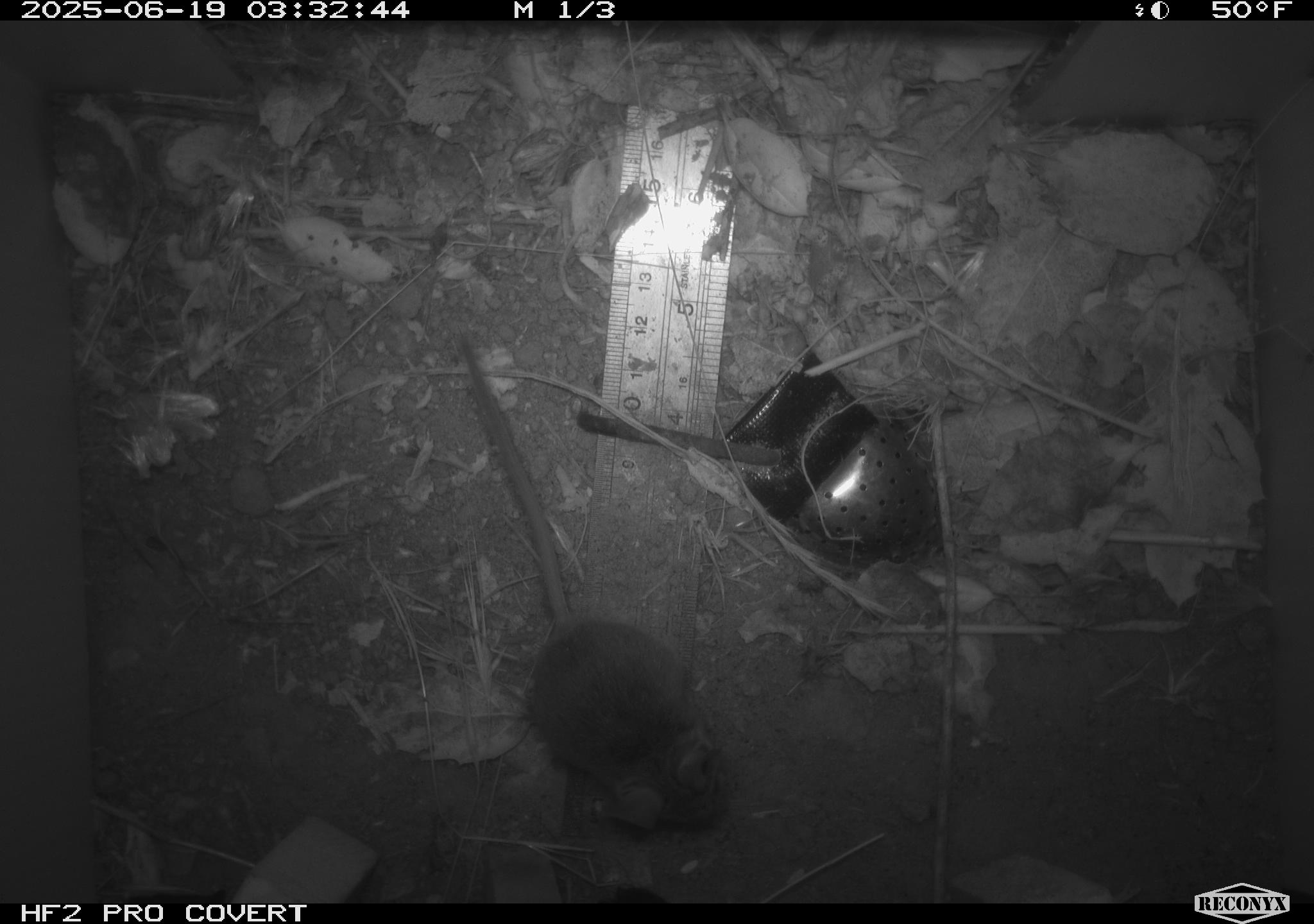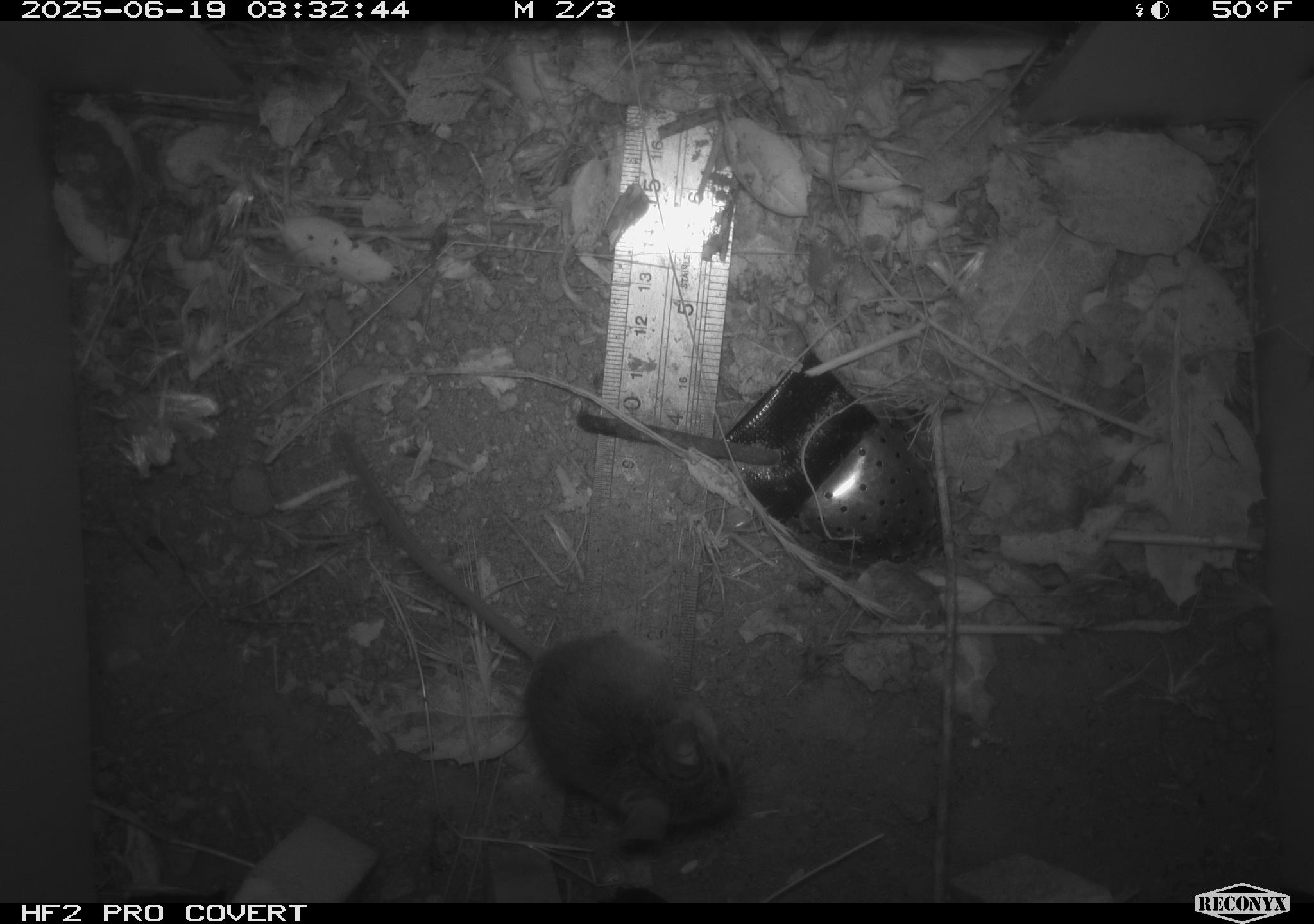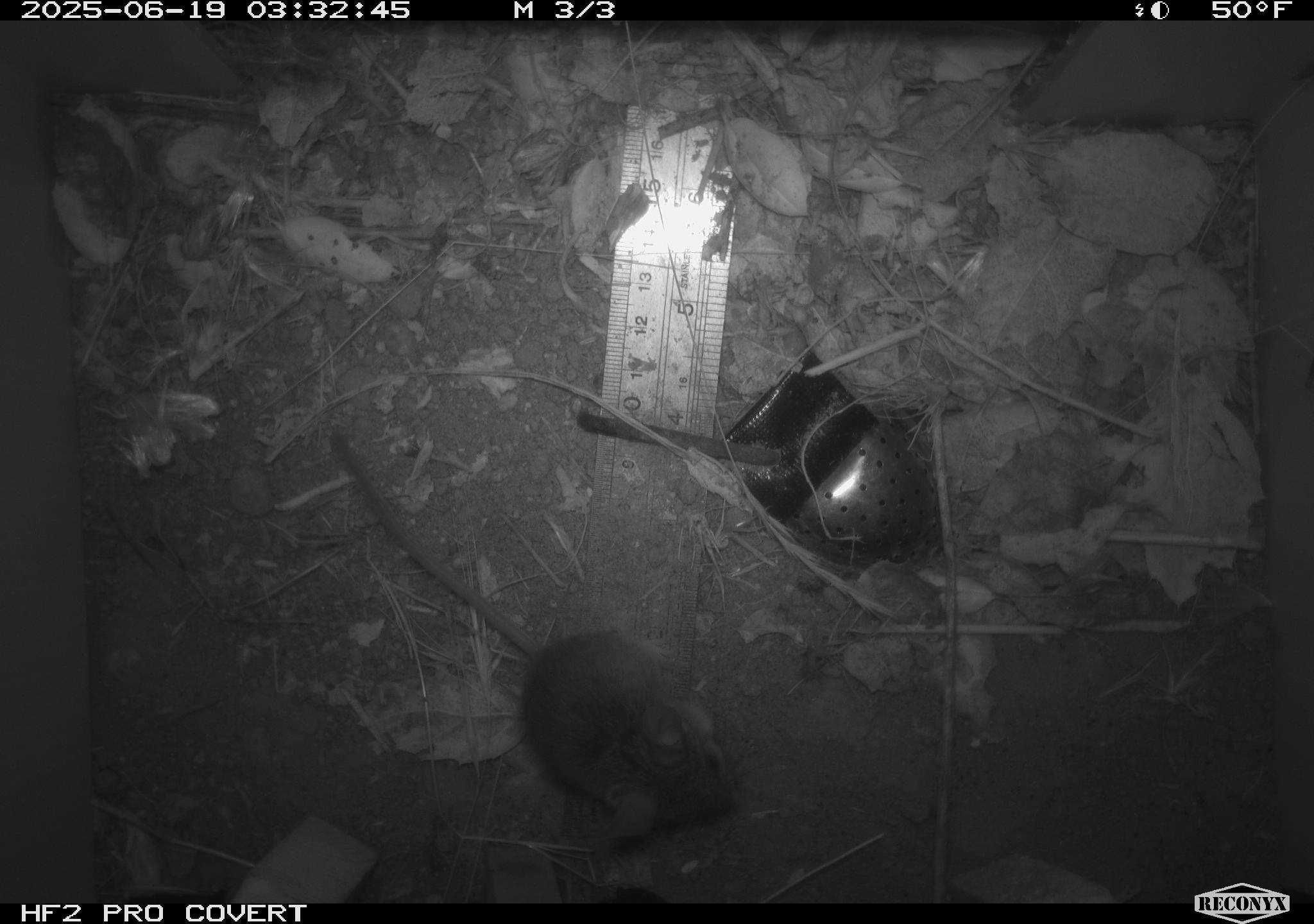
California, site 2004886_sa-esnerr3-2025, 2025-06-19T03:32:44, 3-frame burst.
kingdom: Animalia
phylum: Chordata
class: Mammalia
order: Rodentia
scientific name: Rodentia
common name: rodent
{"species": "rodent (Rodentia)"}